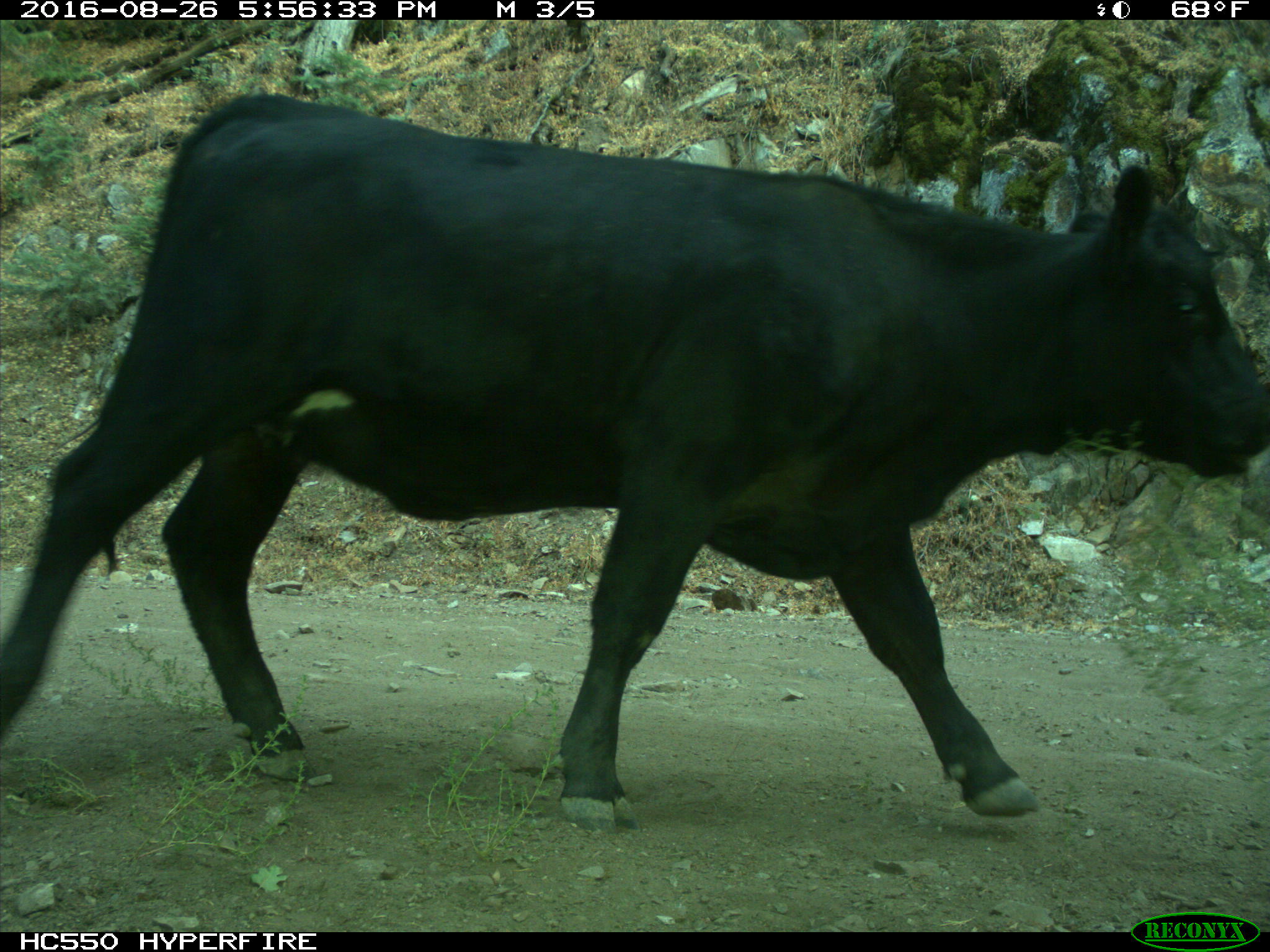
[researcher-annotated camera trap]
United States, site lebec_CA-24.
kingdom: Animalia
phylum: Chordata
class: Mammalia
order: Artiodactyla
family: Bovidae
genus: Bos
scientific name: Bos taurus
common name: domestic cow